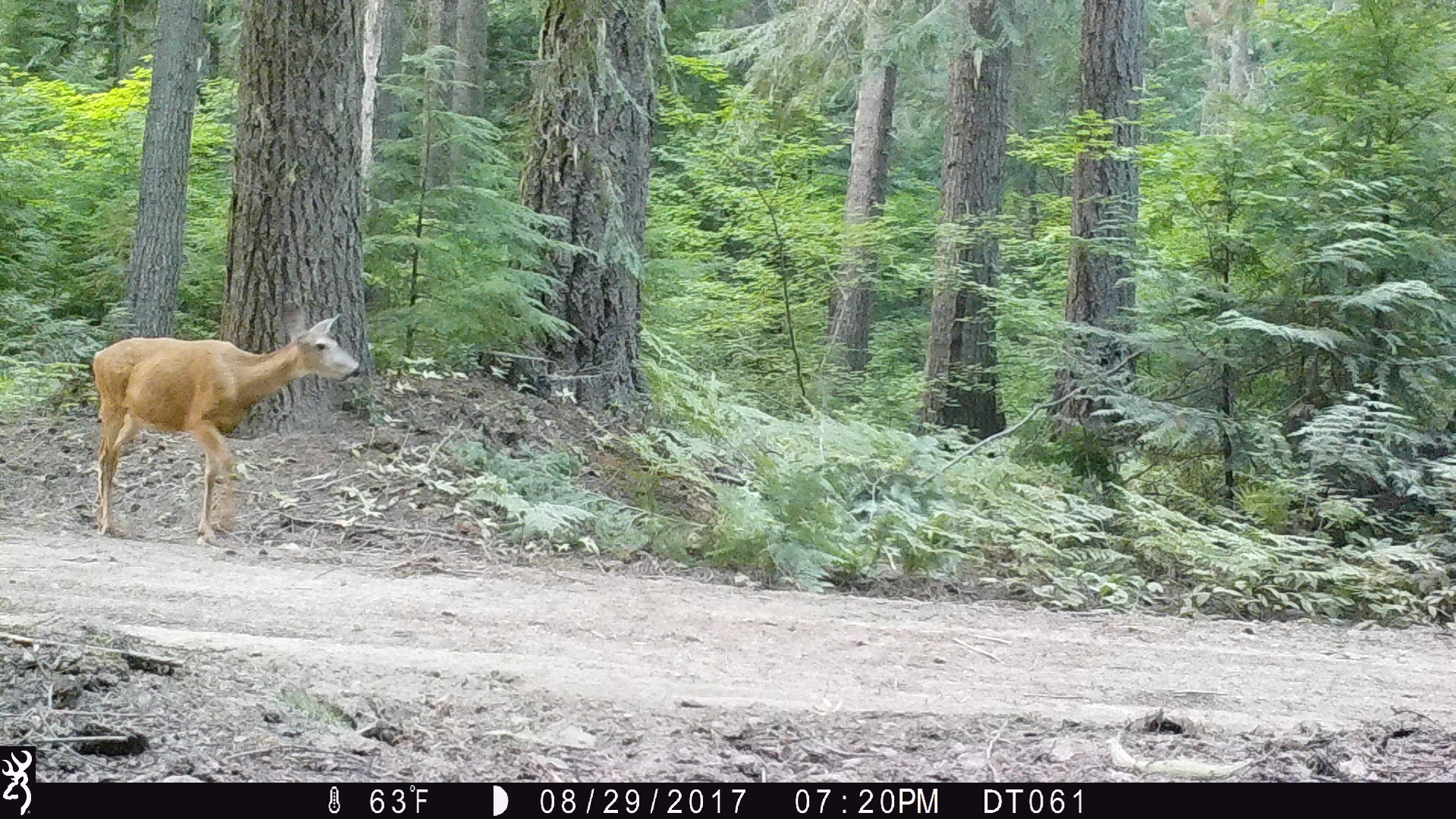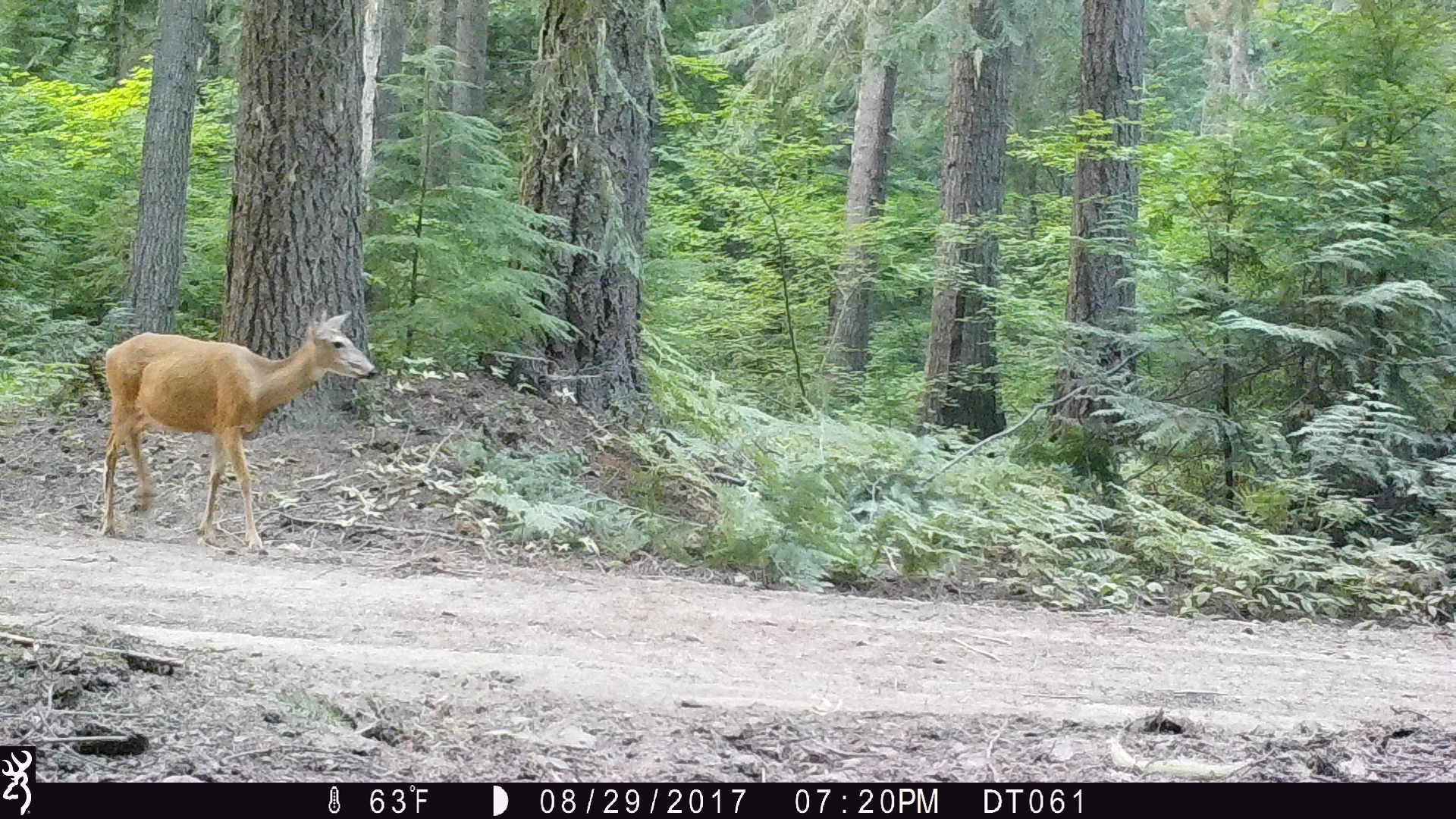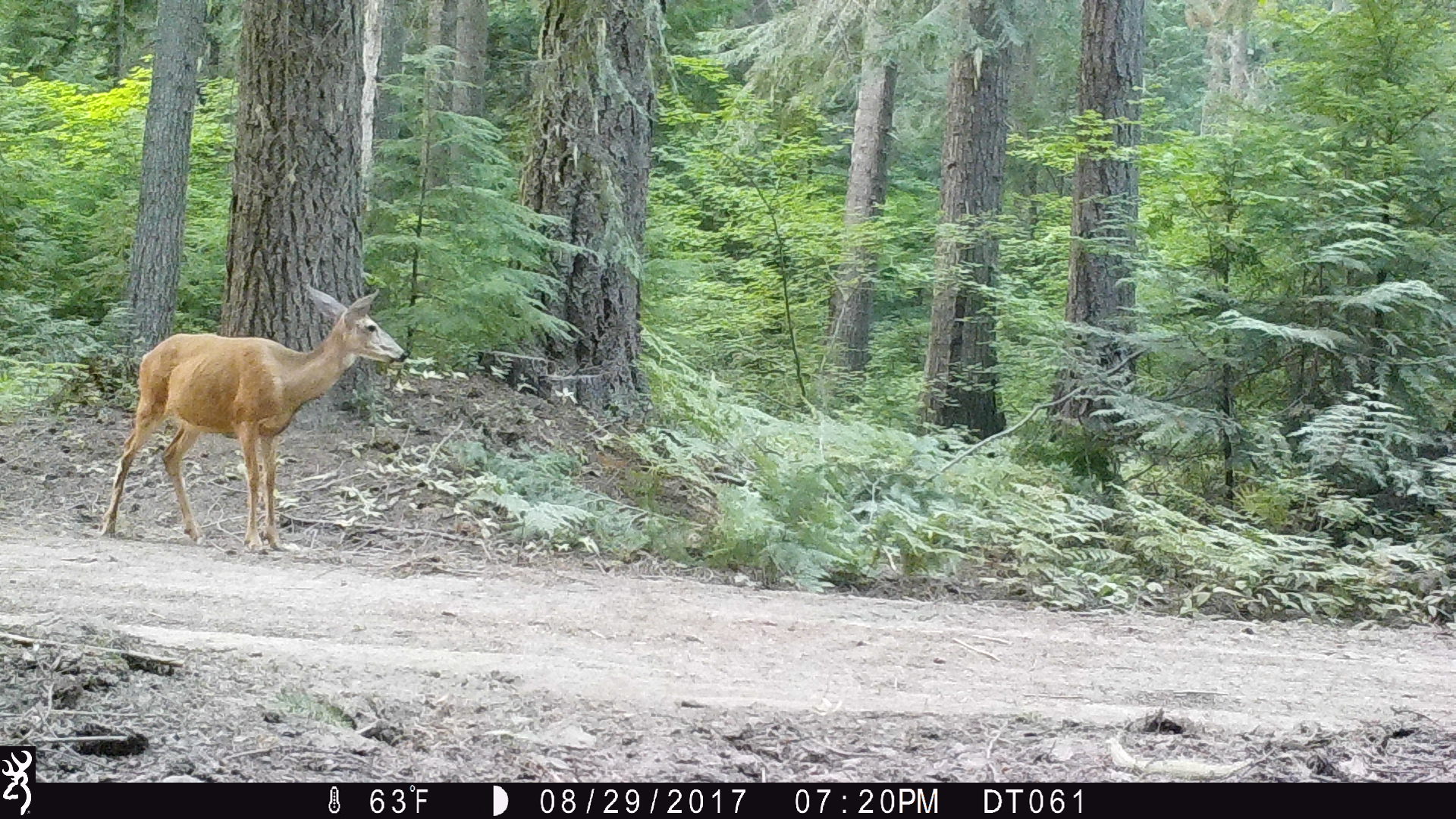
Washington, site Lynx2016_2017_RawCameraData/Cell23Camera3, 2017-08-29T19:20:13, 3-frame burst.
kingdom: Animalia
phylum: Chordata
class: Mammalia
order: Artiodactyla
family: Cervidae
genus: Odocoileus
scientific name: Odocoileus hemionus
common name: mule deer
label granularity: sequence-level